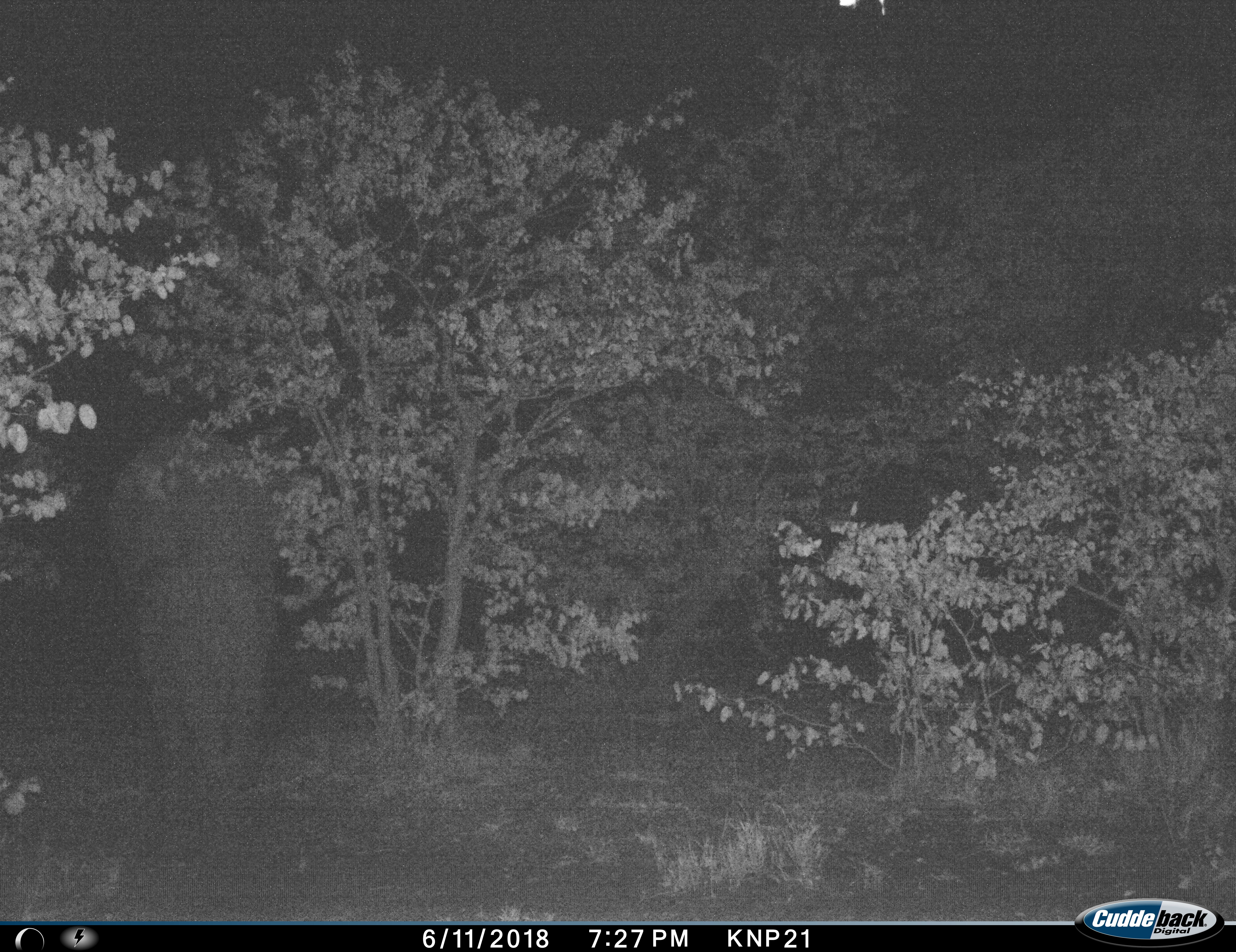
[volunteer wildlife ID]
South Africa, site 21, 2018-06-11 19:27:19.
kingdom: Animalia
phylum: Chordata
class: Mammalia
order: Proboscidea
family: Elephantidae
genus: Loxodonta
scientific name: Loxodonta africana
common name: african bush elephant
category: elephant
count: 1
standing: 78%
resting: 0%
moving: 22%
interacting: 0%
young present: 0%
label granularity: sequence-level